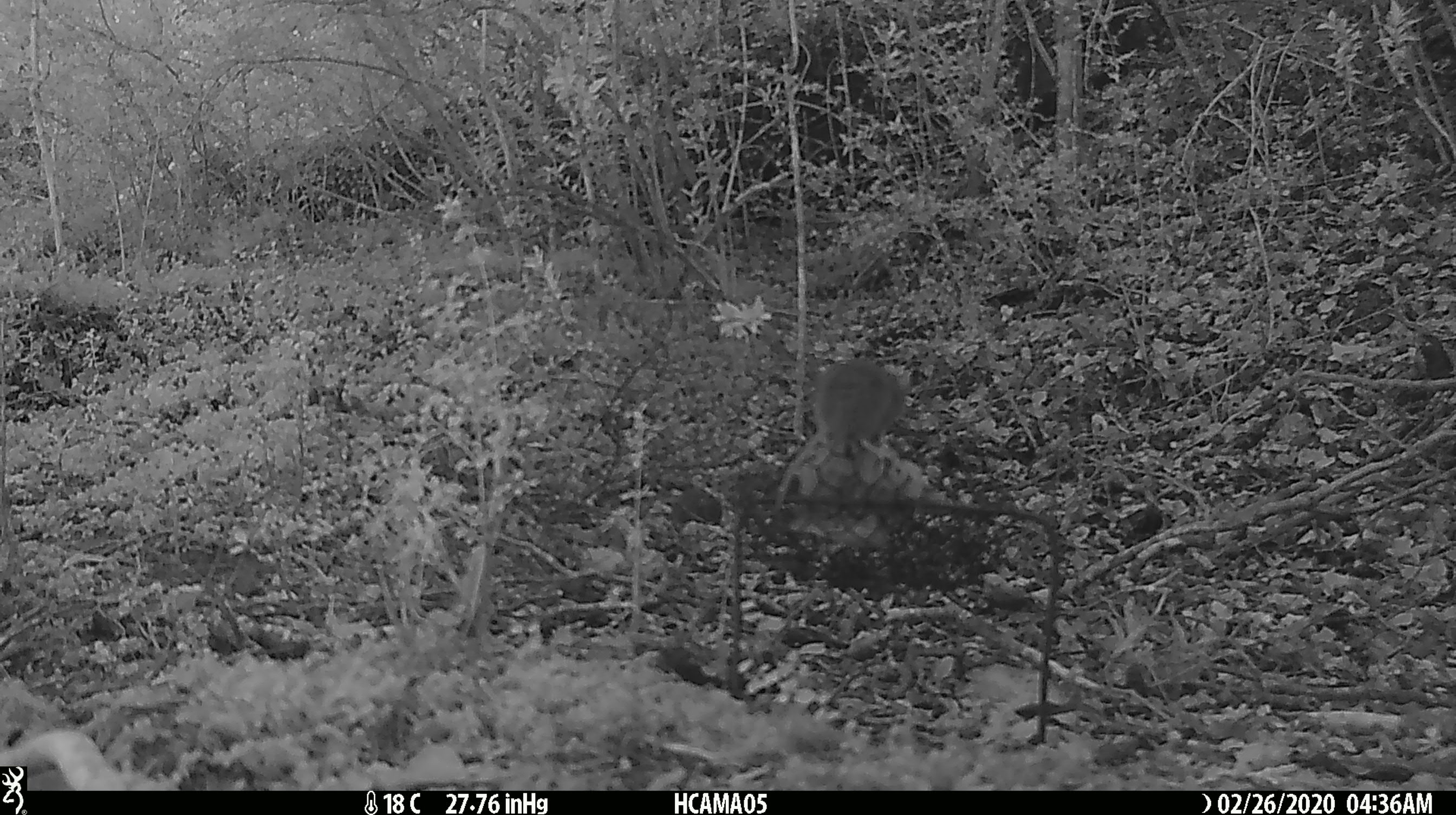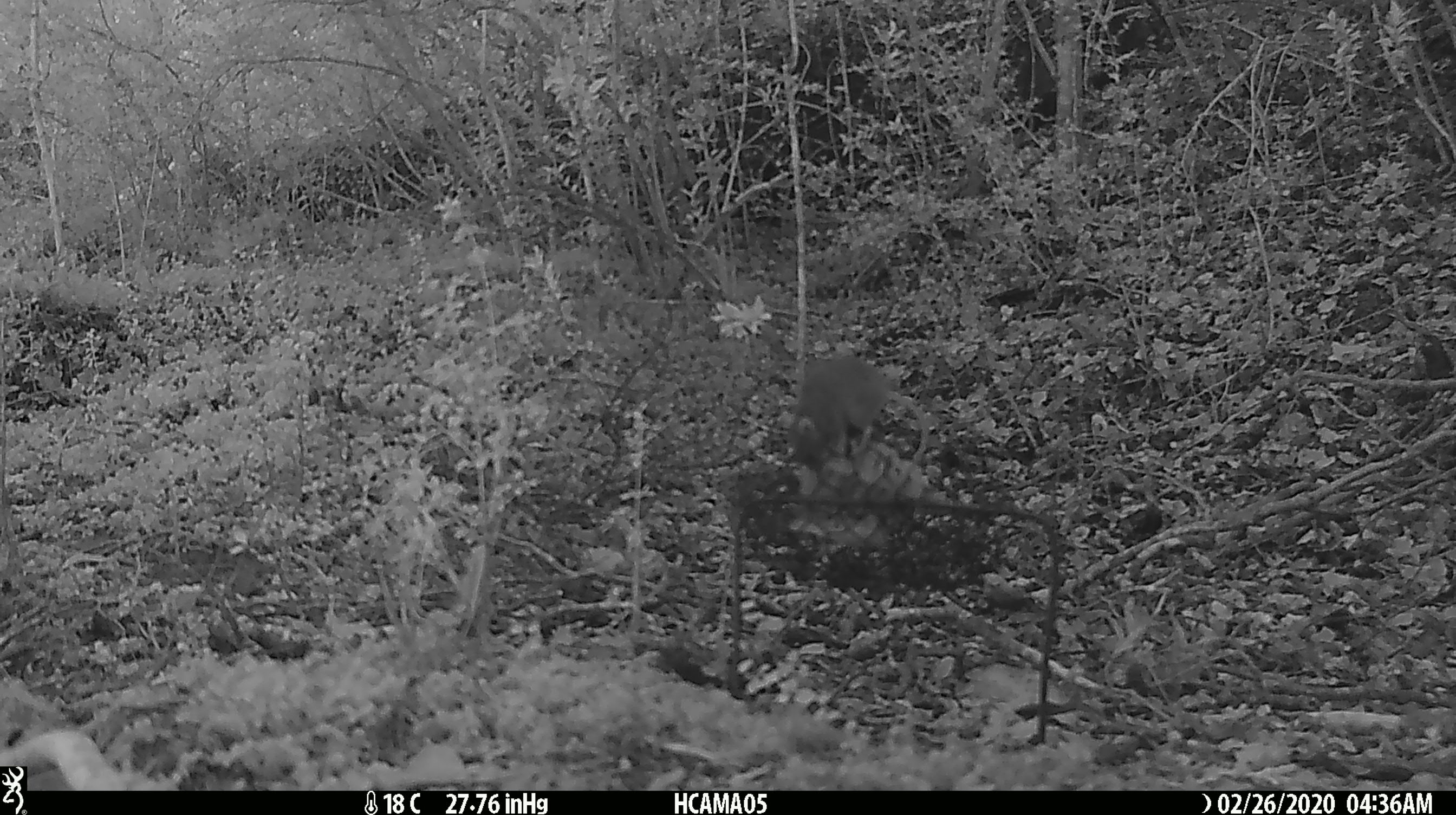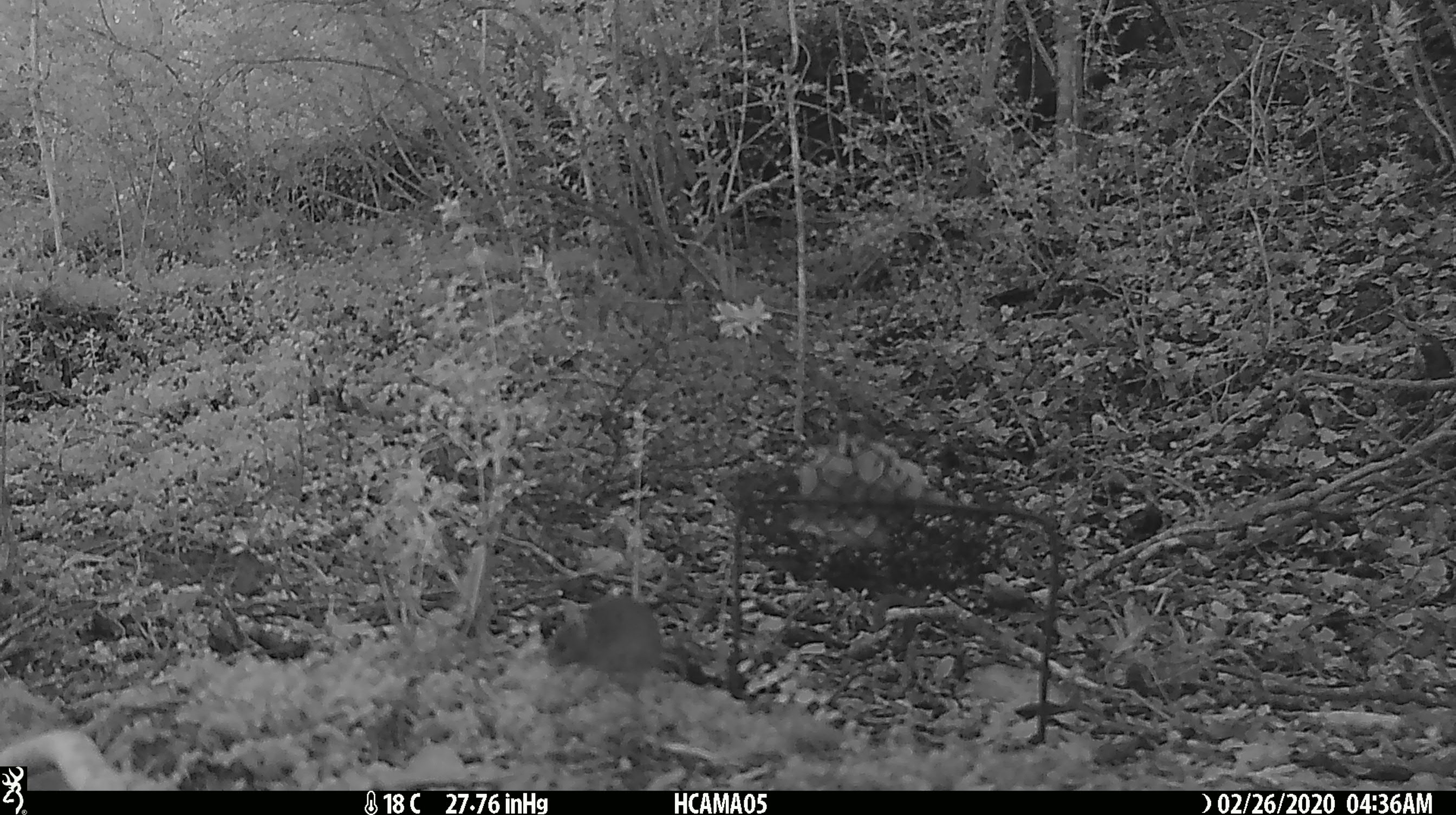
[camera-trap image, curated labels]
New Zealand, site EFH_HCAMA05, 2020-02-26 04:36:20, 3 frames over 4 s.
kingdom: Animalia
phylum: Chordata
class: Mammalia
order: Rodentia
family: Muridae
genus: Mus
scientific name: Mus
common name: mouse